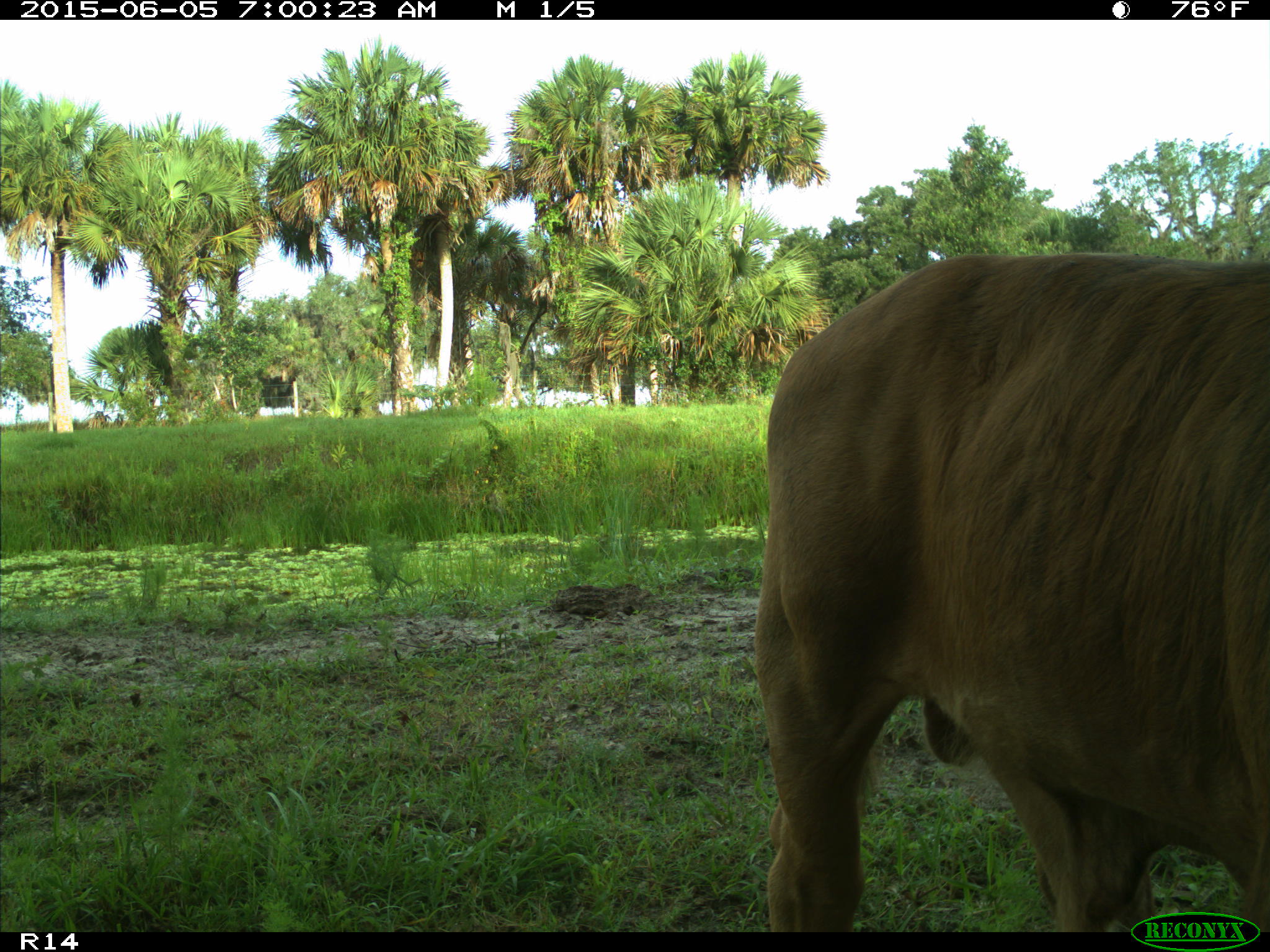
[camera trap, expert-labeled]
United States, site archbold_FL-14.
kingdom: Animalia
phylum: Chordata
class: Mammalia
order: Artiodactyla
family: Bovidae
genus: Bos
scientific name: Bos taurus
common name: domestic cow